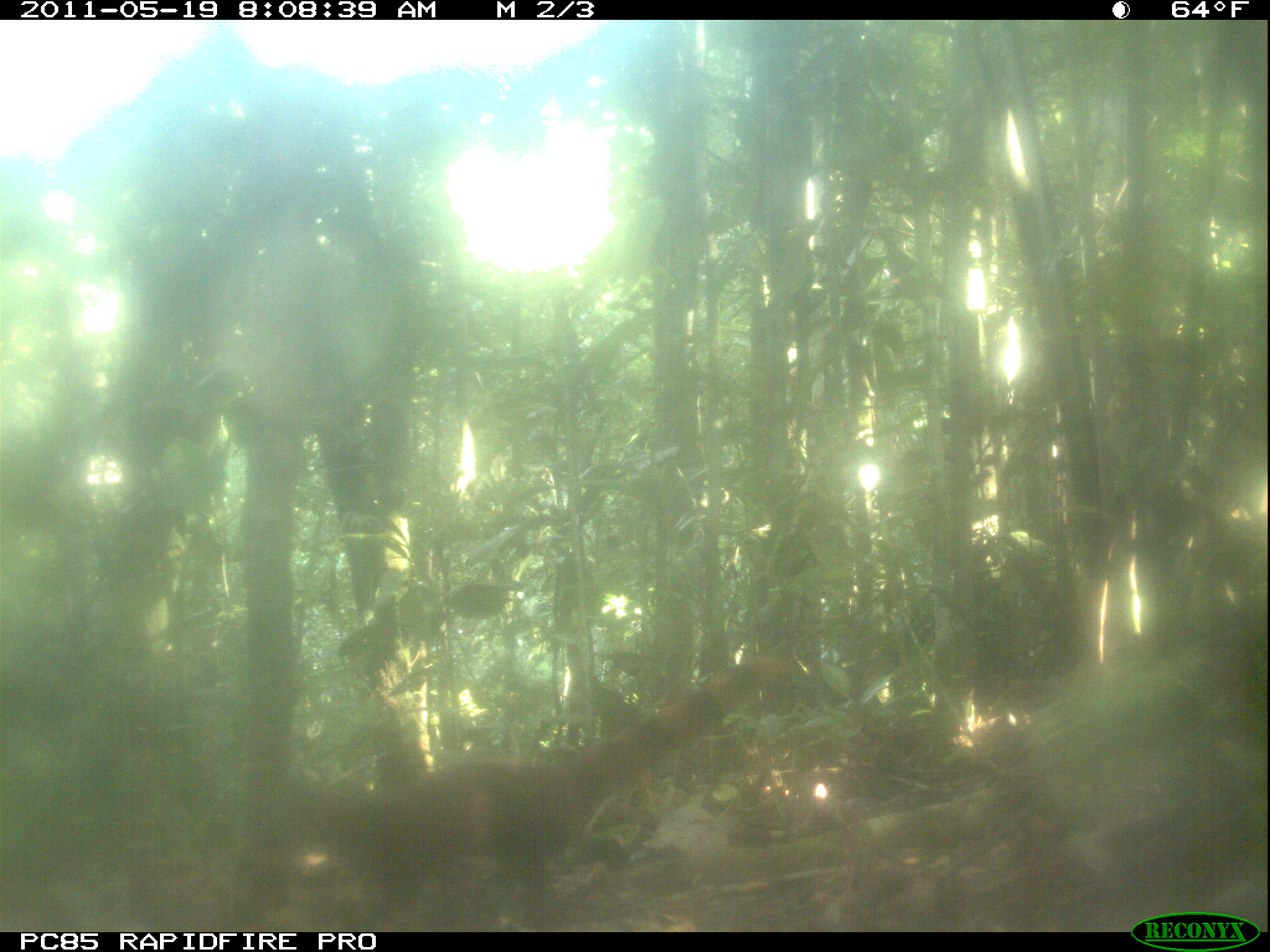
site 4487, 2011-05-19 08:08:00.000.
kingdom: Animalia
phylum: Chordata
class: Mammalia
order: Carnivora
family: Eupleridae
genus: Galidia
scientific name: Galidia elegans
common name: ring-tailed vontsira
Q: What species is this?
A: Galidia elegans (ring-tailed vontsira).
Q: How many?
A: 1.